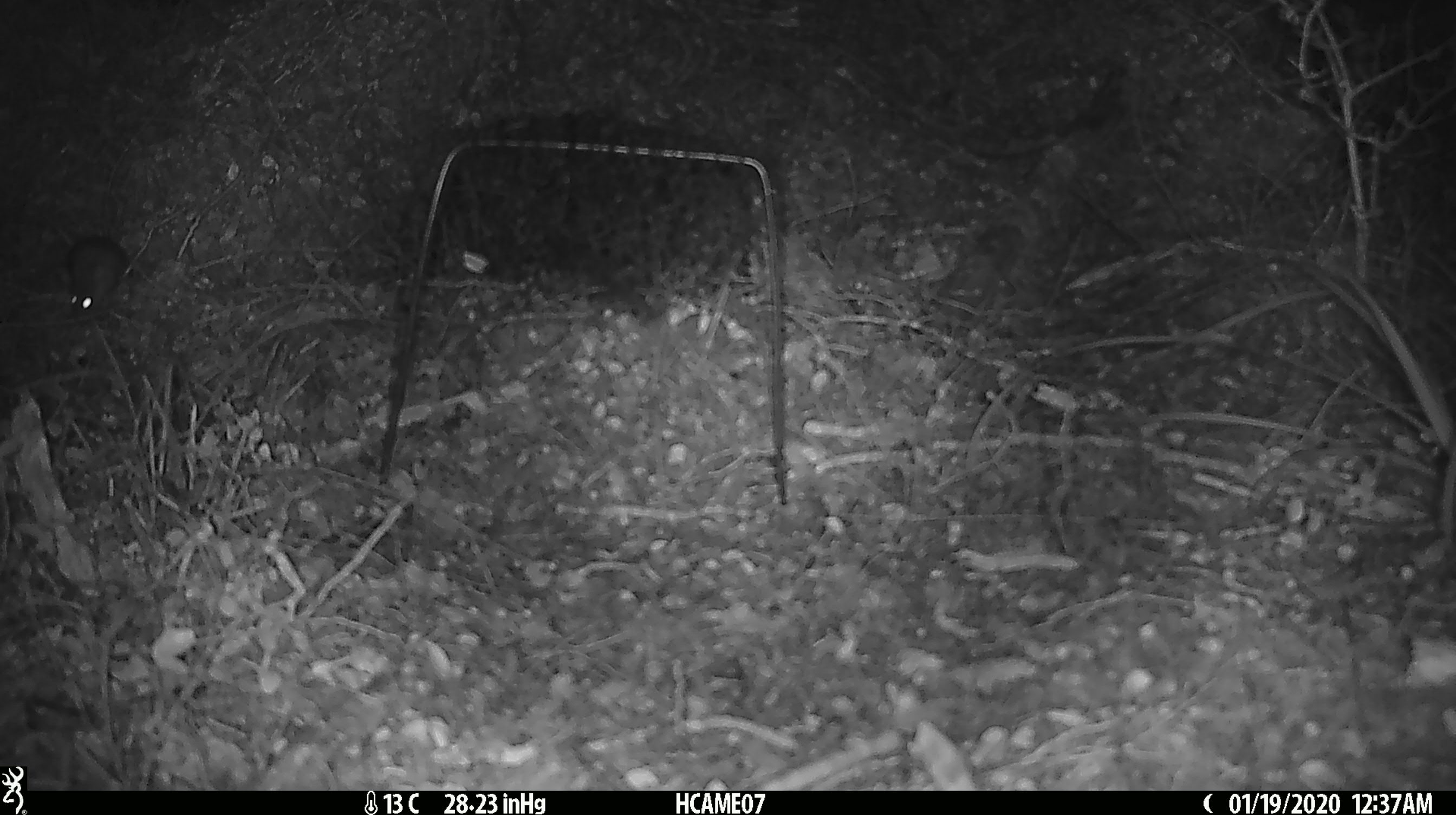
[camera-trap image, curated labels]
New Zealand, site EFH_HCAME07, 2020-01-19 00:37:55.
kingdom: Animalia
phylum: Chordata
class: Mammalia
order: Rodentia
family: Muridae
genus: Mus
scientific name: Mus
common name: mouse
Mouse (Mus).